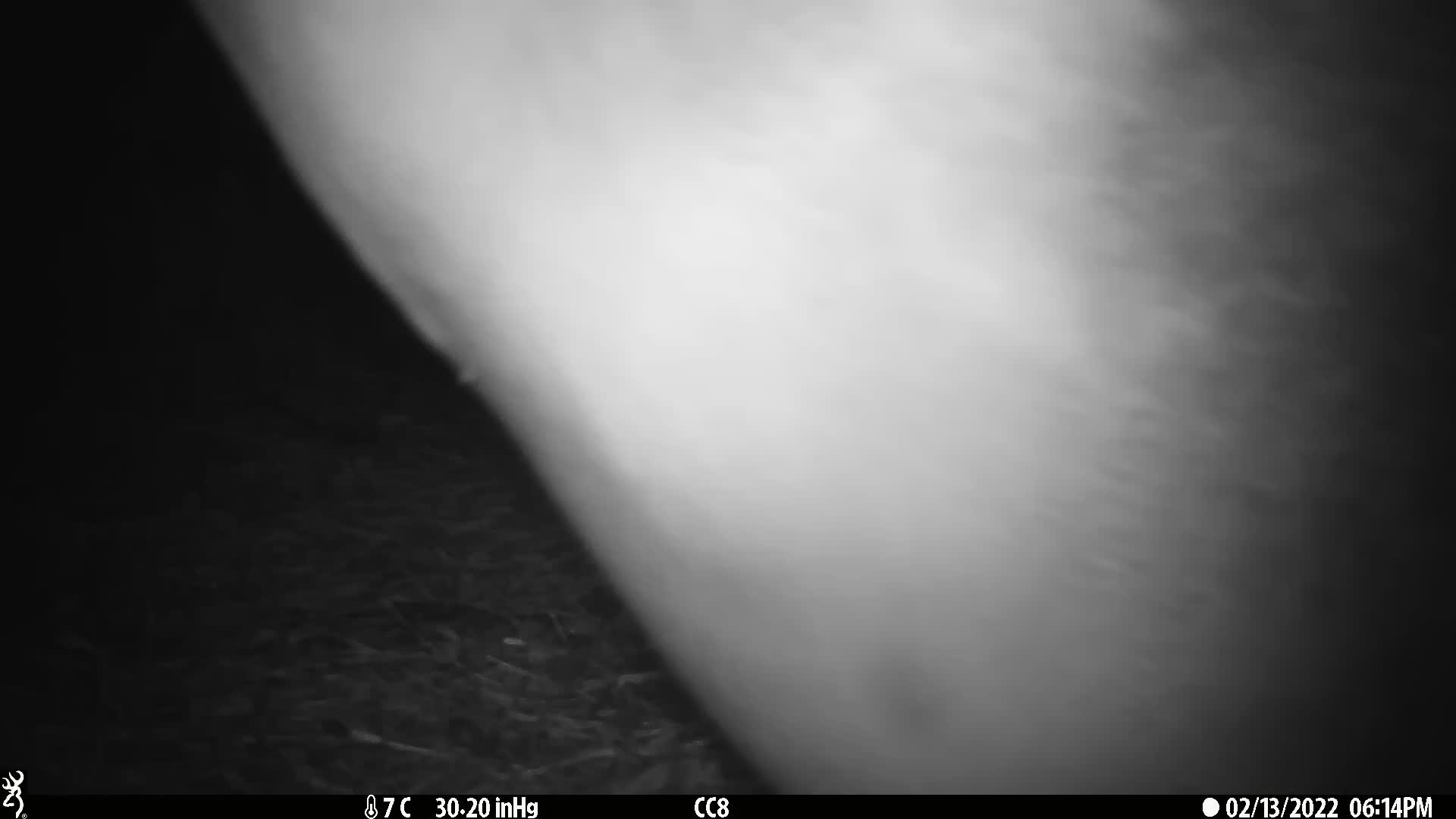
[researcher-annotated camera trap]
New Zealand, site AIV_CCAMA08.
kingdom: Animalia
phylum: Chordata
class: Mammalia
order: Carnivora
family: Otariidae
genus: Phocarctos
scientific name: Phocarctos hookeri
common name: new zealand sea lion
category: sealion